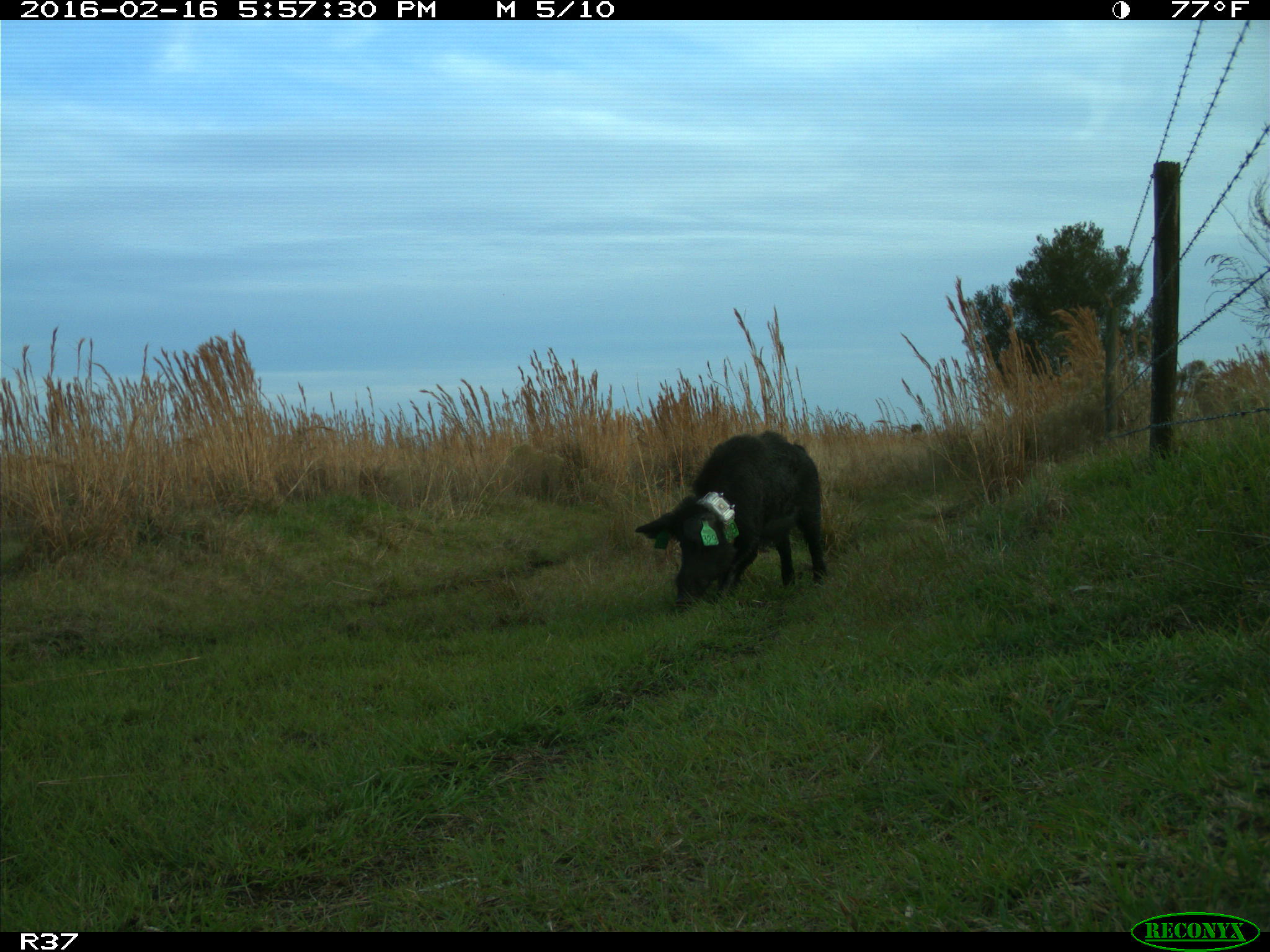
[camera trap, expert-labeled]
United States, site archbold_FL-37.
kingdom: Animalia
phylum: Chordata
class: Mammalia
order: Artiodactyla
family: Suidae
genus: Sus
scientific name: Sus scrofa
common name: wild boar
Sus scrofa (wild boar).